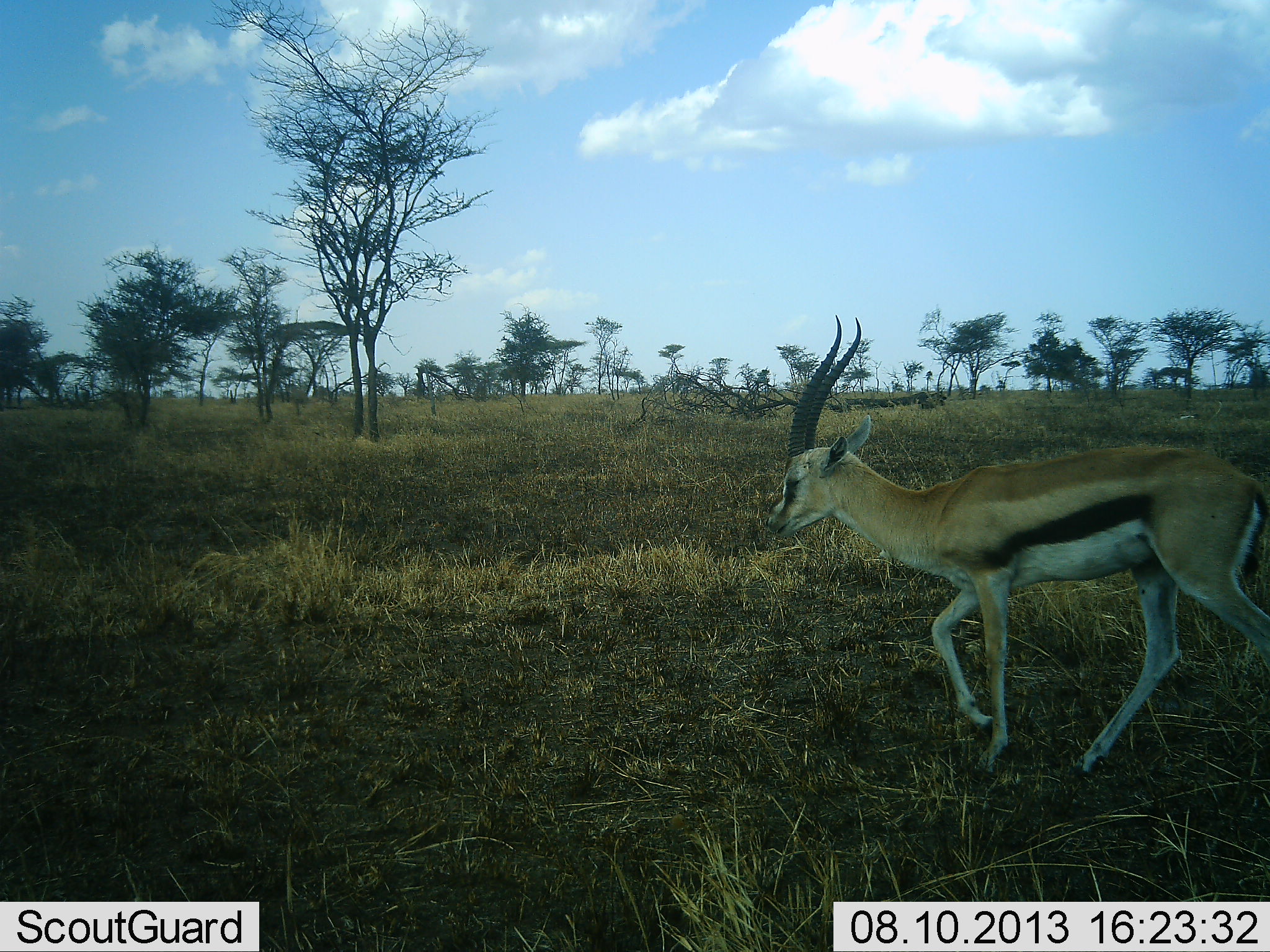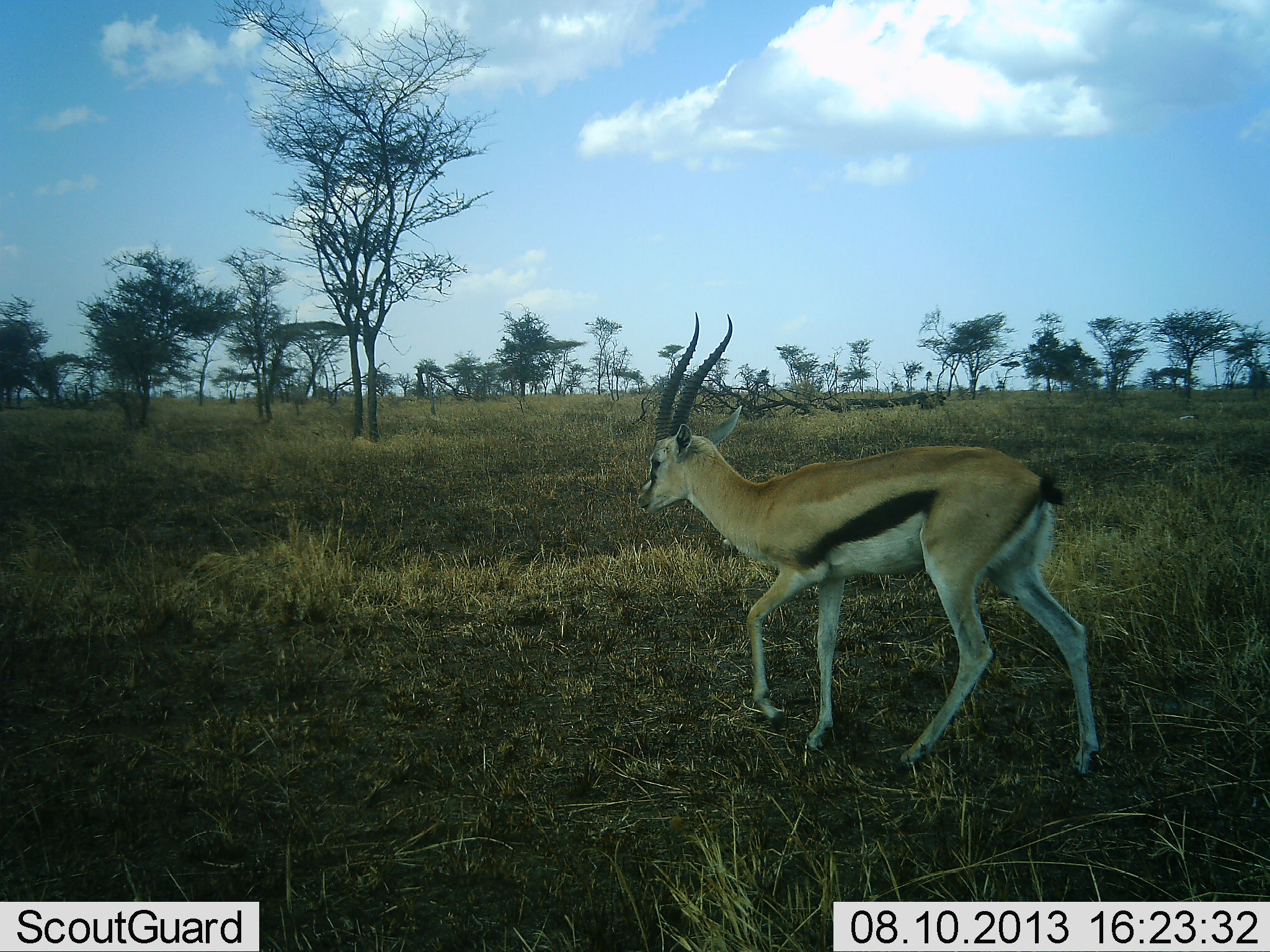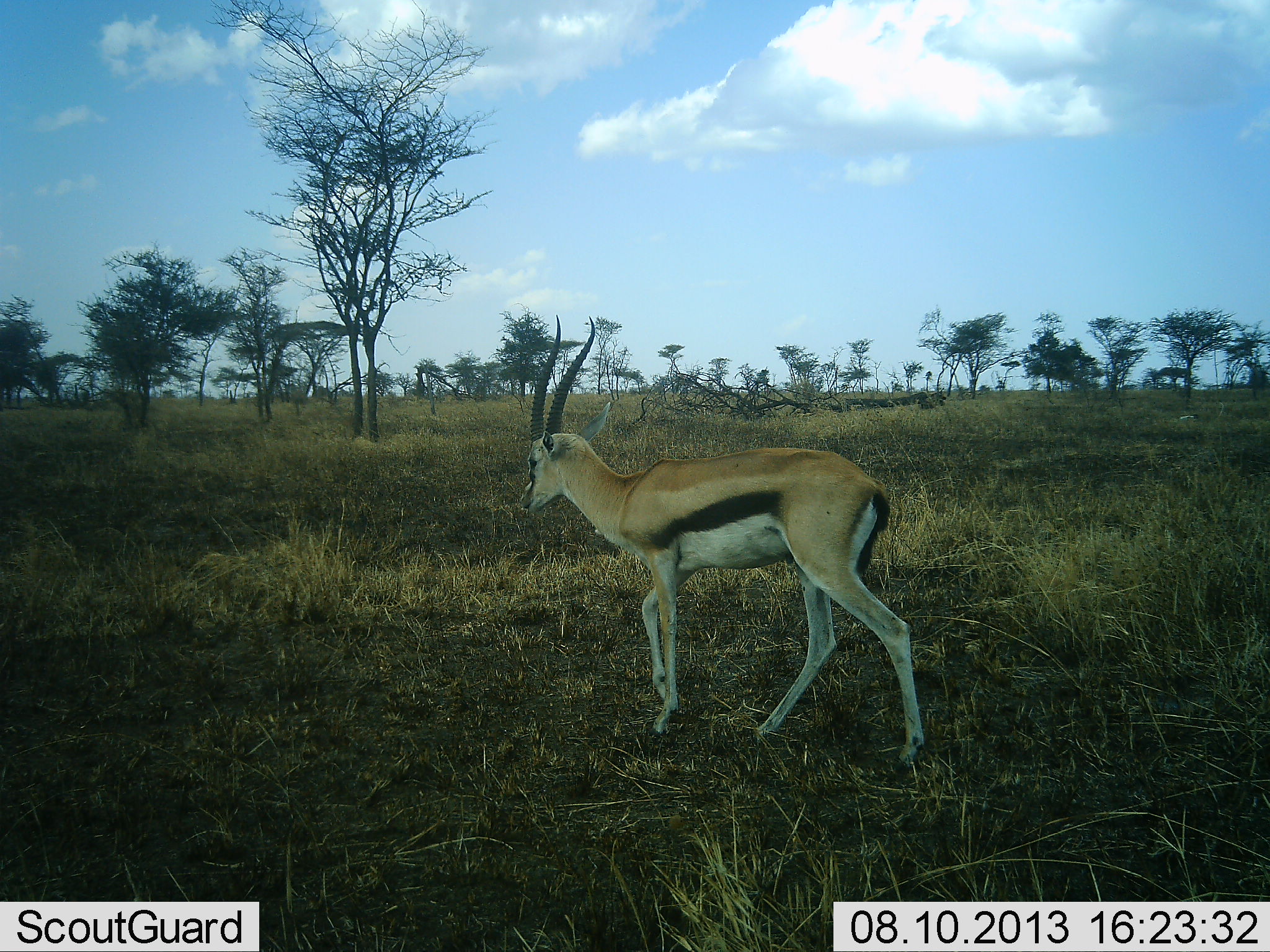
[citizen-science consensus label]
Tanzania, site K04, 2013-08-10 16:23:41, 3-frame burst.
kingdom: Animalia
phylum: Chordata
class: Mammalia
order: Artiodactyla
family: Bovidae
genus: Eudorcas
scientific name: Eudorcas thomsonii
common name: thomson's gazelle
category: gazellethomsons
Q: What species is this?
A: Gazellethomsons (thomson's gazelle) (Eudorcas thomsonii).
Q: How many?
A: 1.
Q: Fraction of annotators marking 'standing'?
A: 4%.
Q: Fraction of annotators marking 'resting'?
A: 0%.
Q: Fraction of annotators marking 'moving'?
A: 100%.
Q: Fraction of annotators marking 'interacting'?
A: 0%.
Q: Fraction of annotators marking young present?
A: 0%.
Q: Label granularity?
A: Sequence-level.